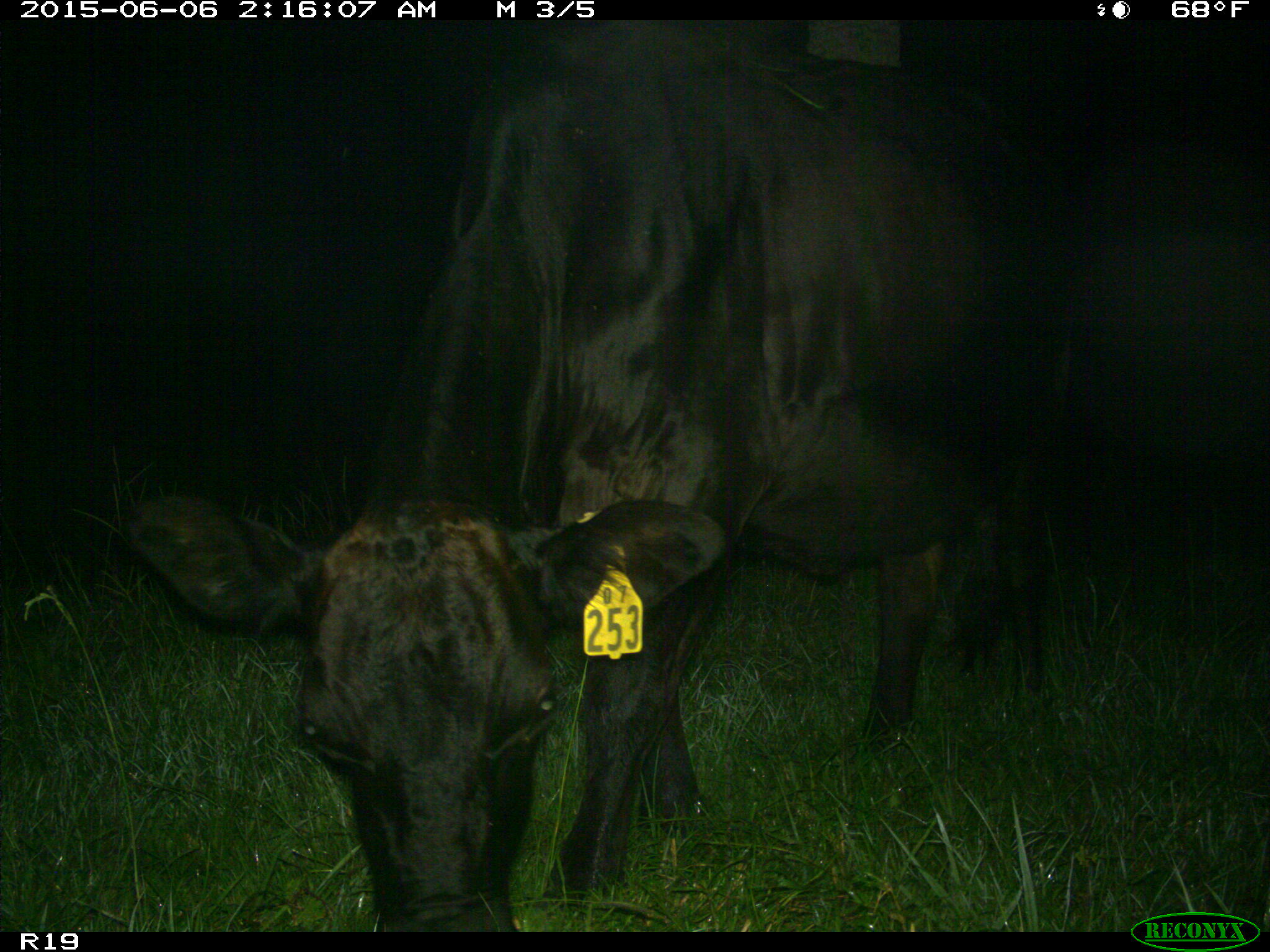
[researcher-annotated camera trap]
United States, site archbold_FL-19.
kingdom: Animalia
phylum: Chordata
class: Mammalia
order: Artiodactyla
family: Bovidae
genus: Bos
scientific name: Bos taurus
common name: domestic cow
Bos taurus (domestic cow).